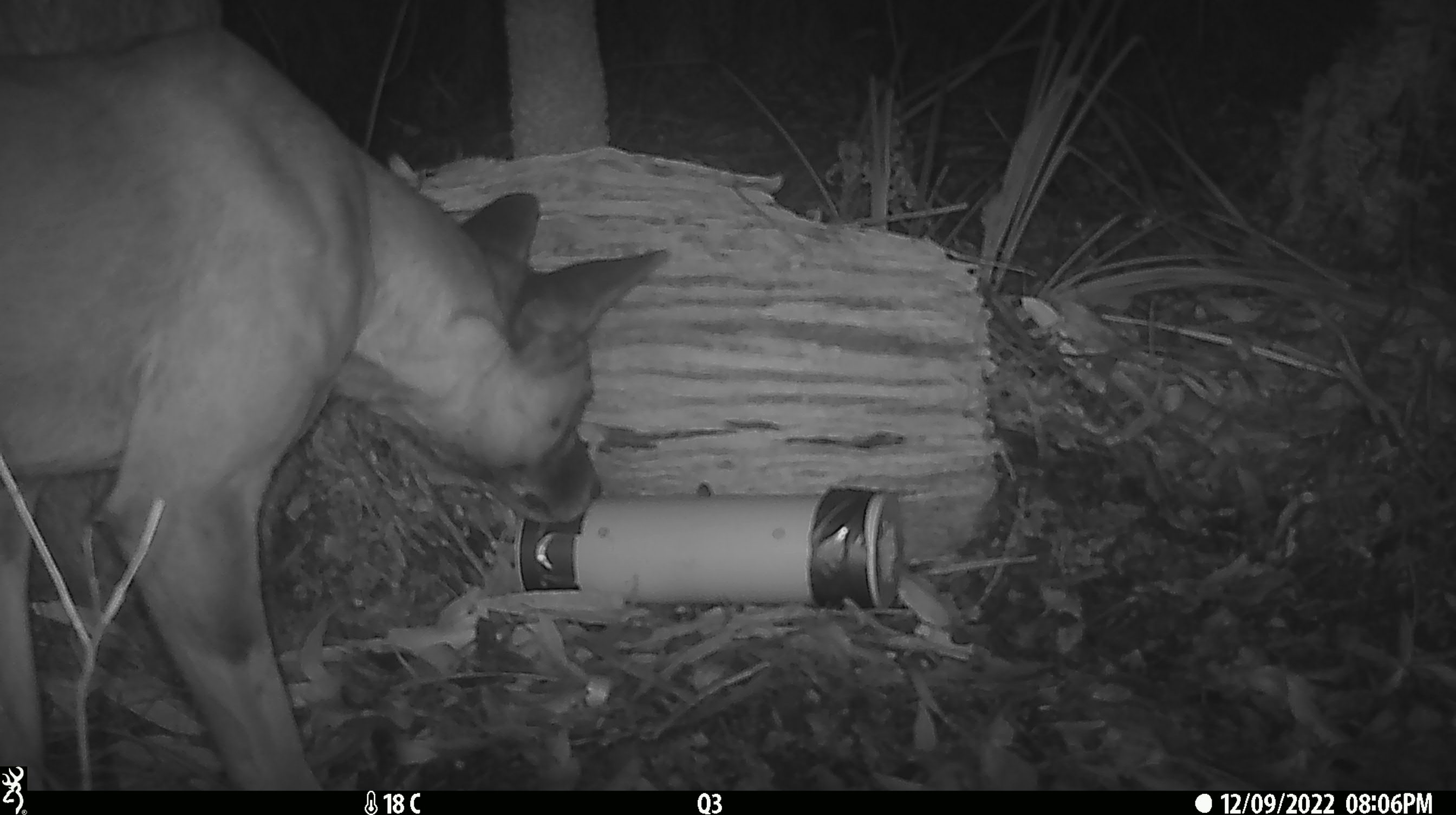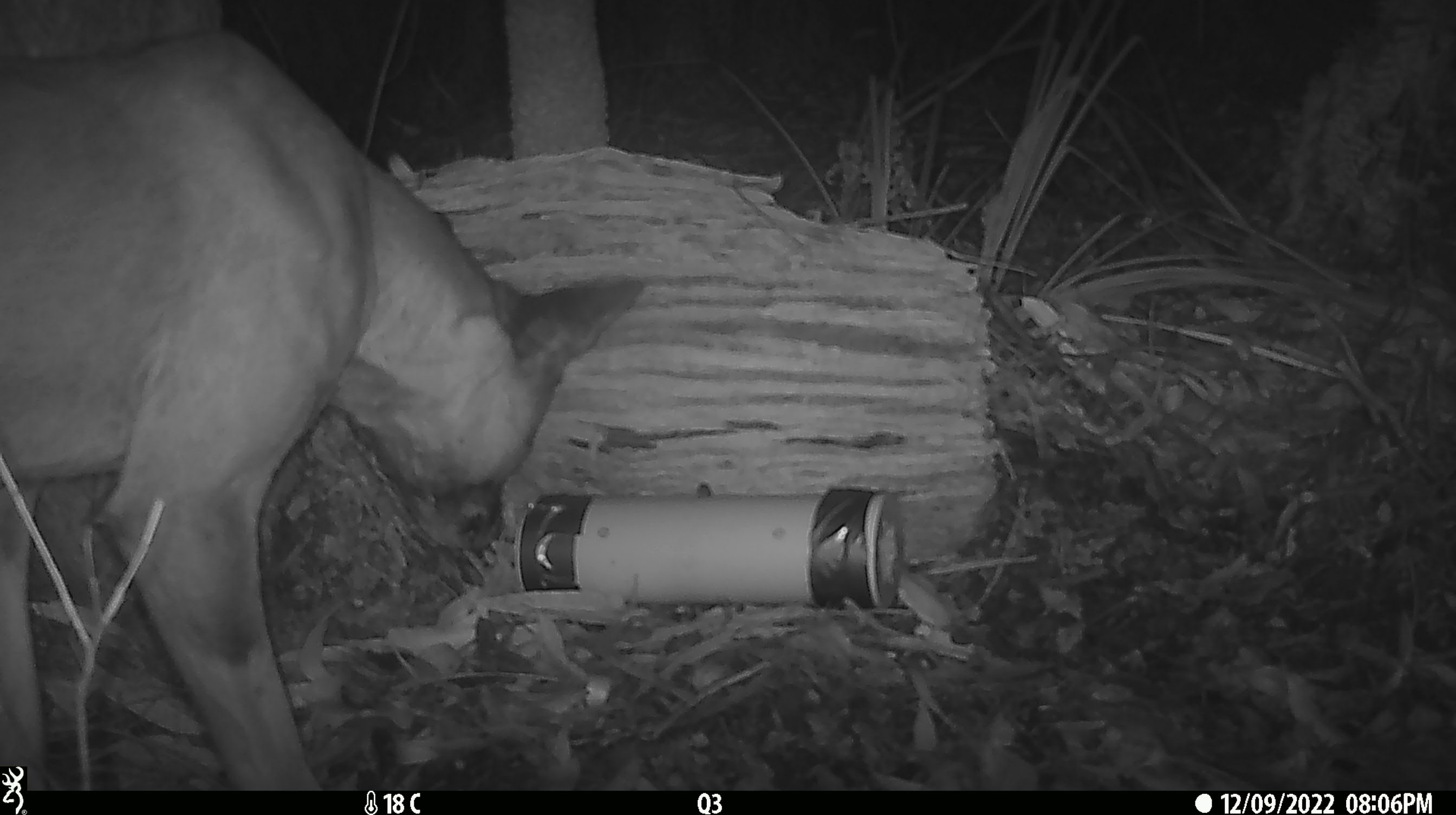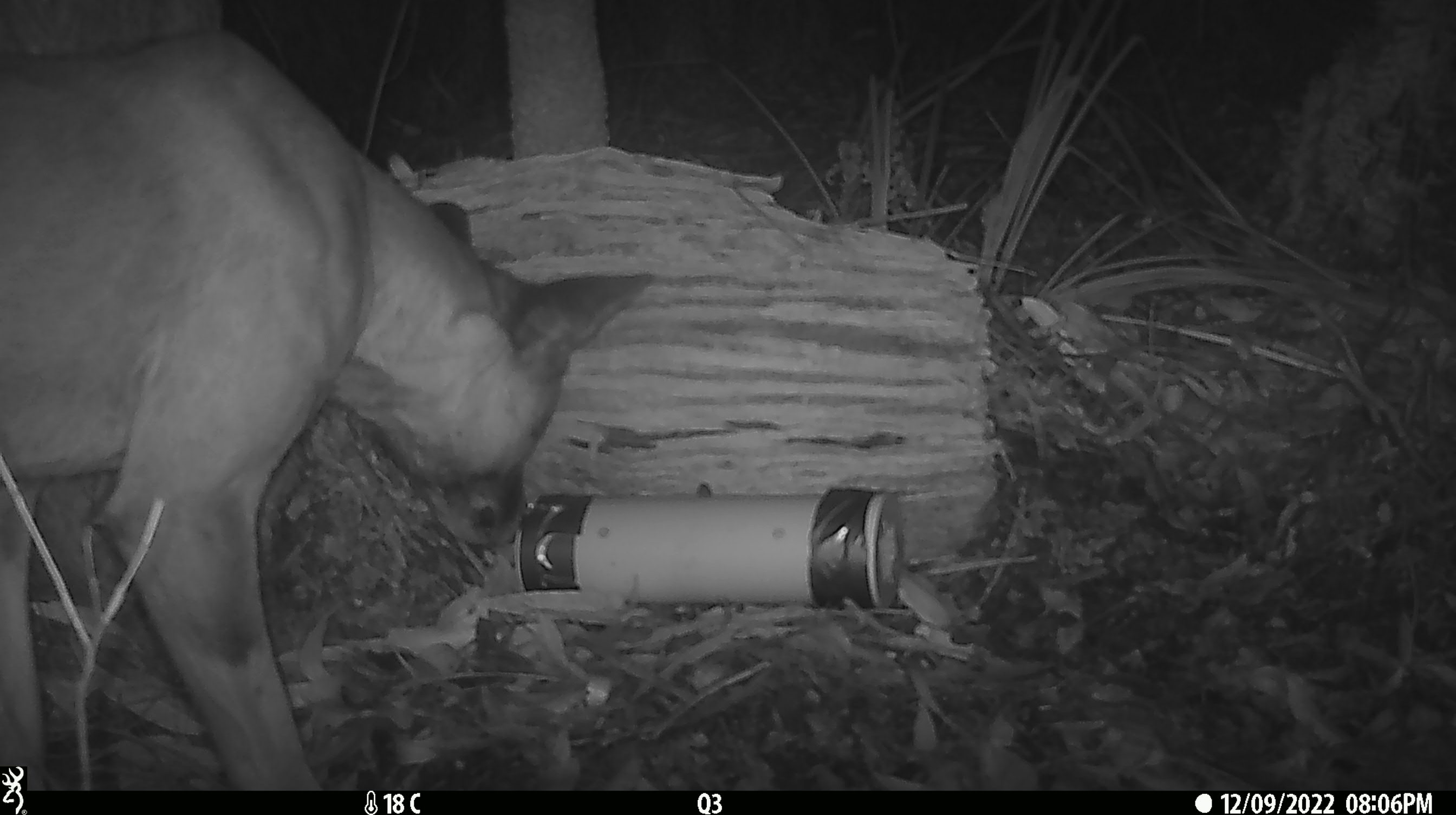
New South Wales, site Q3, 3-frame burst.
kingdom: Animalia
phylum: Chordata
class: Mammalia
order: Carnivora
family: Canidae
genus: Canis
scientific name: Canis familiaris dingo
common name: dingo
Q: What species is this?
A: Dingo (Canis familiaris dingo).